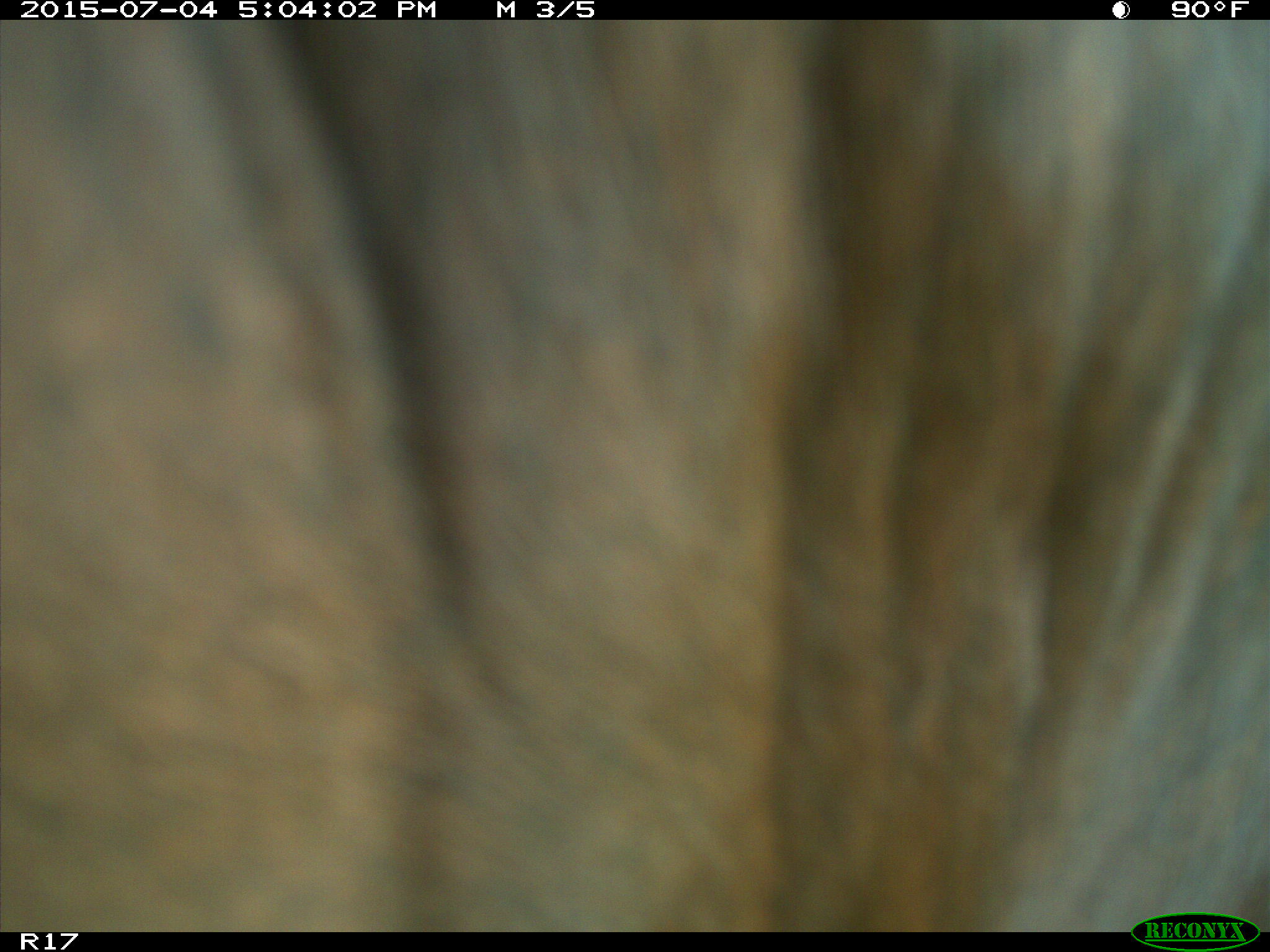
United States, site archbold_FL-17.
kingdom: Animalia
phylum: Chordata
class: Mammalia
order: Artiodactyla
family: Bovidae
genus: Bos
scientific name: Bos taurus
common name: domestic cow